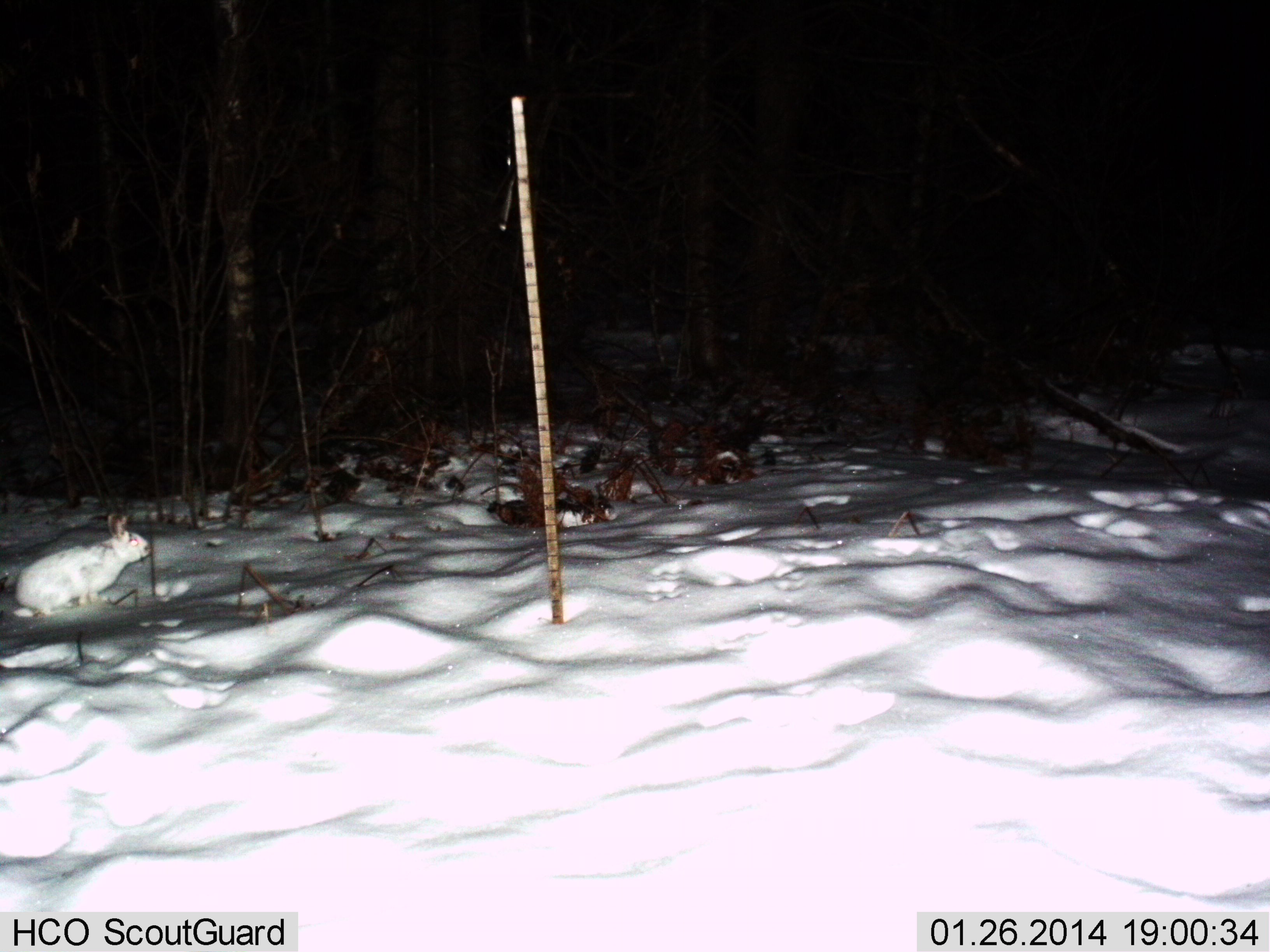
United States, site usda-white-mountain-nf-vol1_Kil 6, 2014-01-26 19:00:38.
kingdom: Animalia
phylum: Chordata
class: Mammalia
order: Lagomorpha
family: Leporidae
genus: Lepus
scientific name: Lepus americanus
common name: snowshoe hare